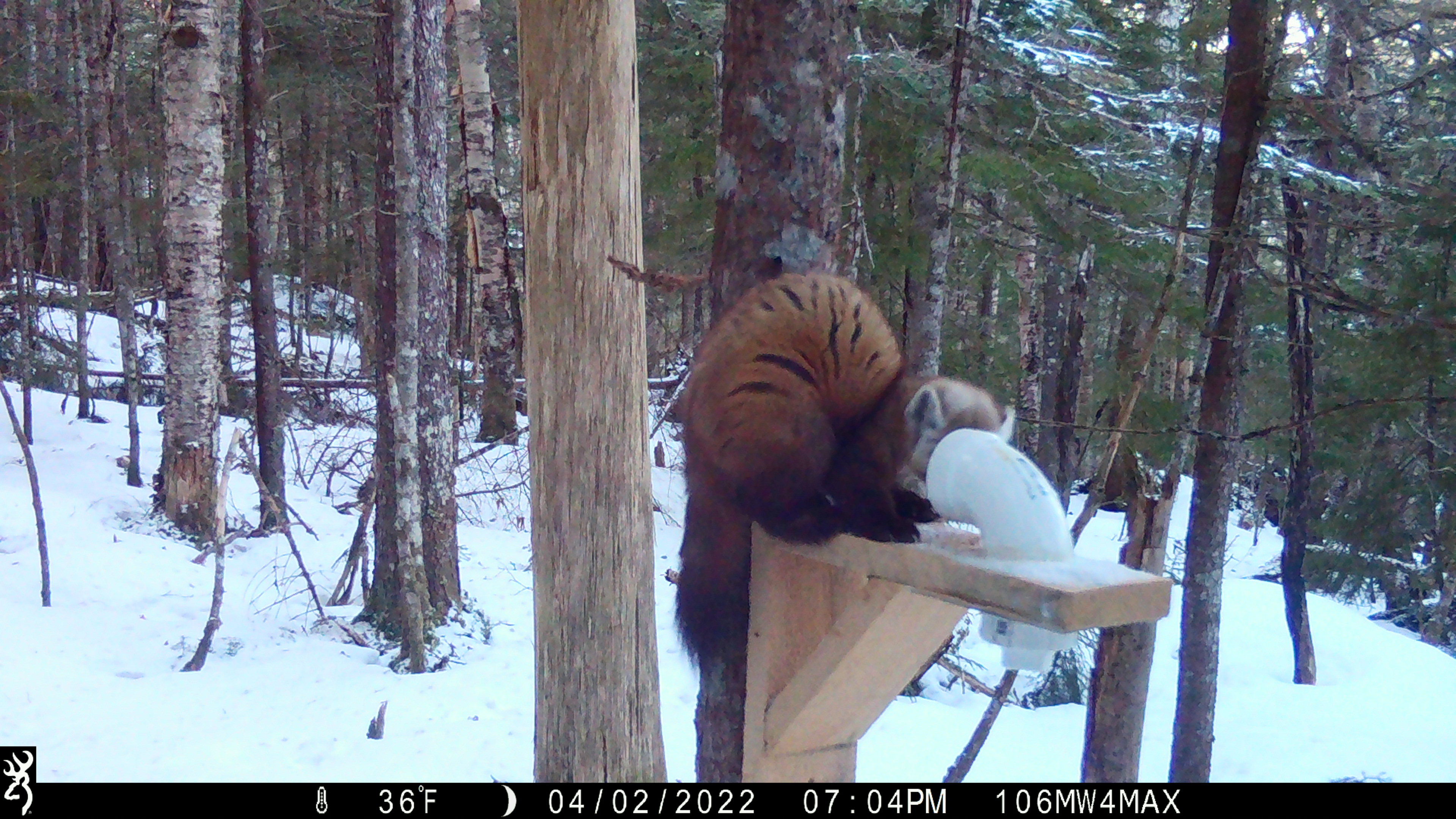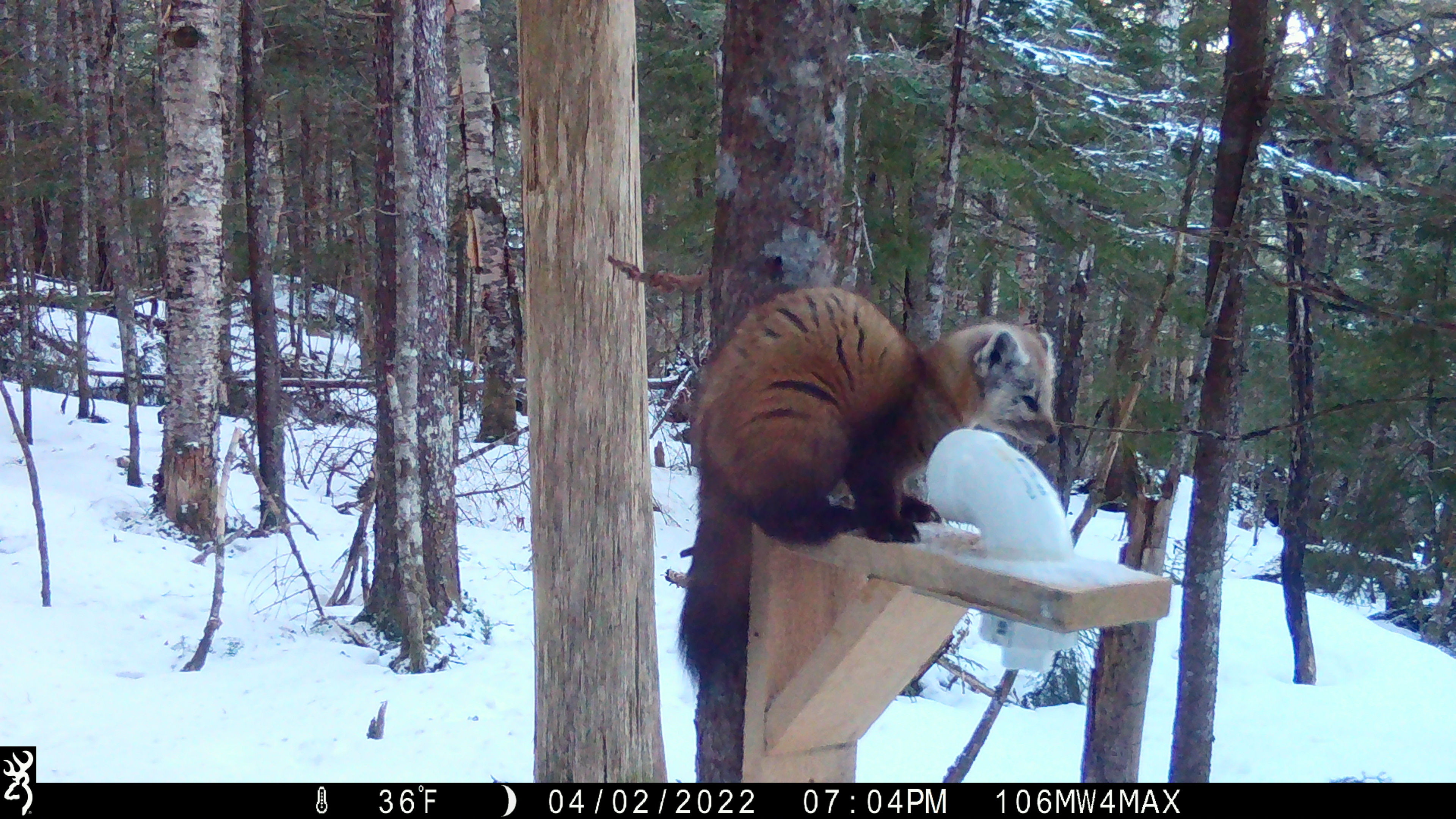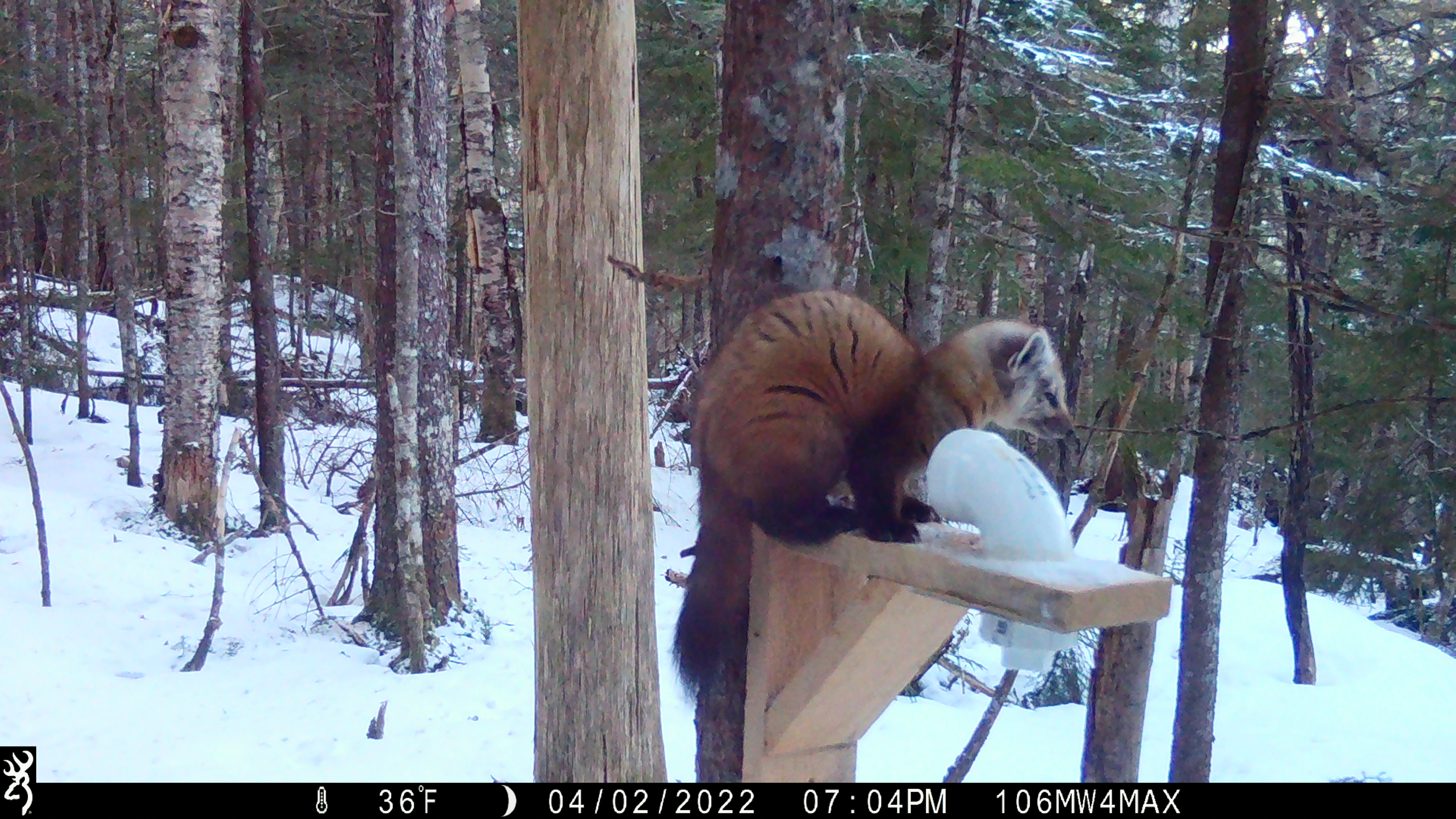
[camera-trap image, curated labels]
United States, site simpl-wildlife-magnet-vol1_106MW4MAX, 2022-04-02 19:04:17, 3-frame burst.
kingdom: Animalia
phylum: Chordata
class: Mammalia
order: Carnivora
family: Mustelidae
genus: Martes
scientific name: Martes americana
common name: american marten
American marten (Martes americana).